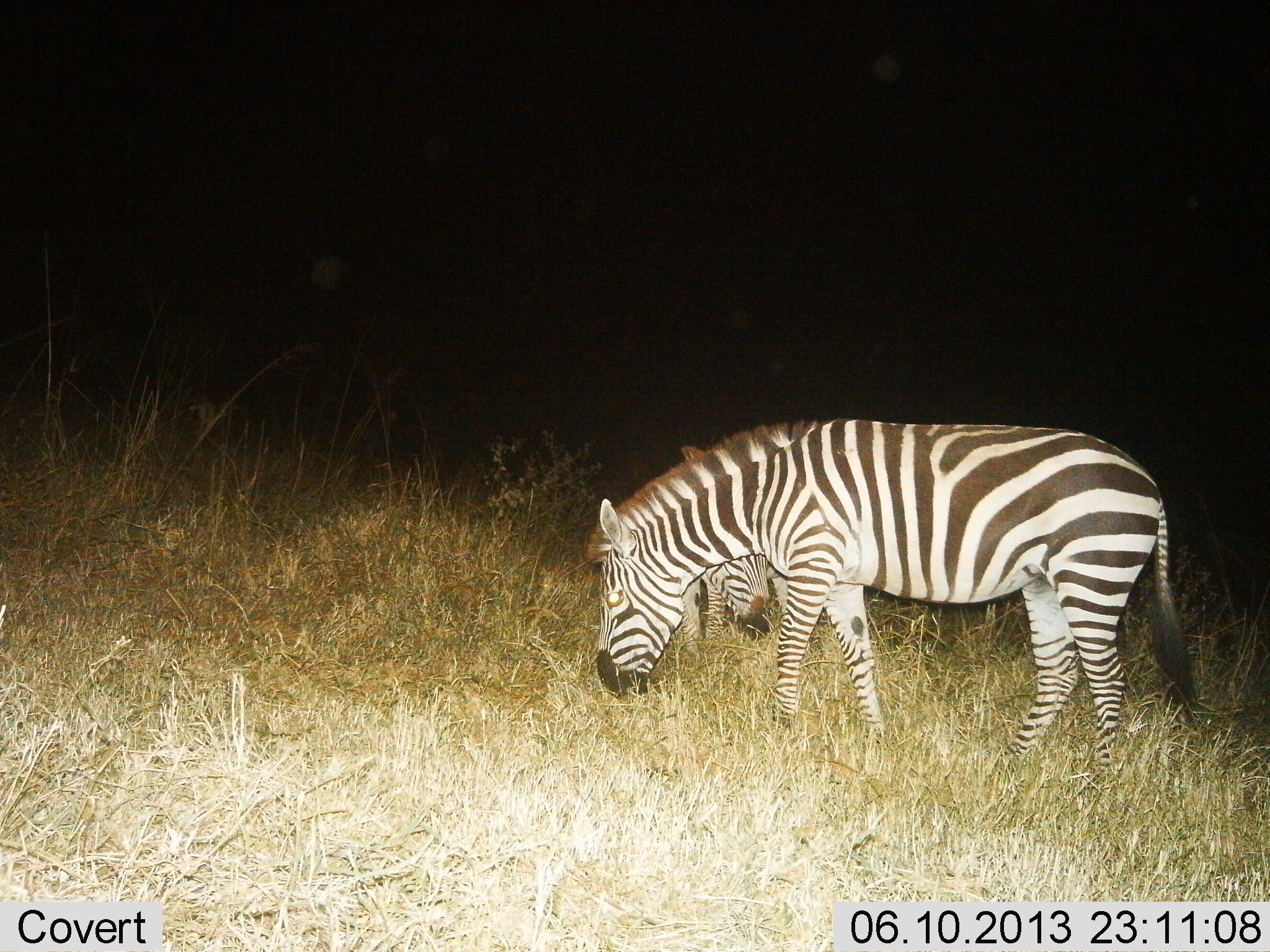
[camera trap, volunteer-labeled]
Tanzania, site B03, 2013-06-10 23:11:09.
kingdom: Animalia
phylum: Chordata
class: Mammalia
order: Perissodactyla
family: Equidae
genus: Equus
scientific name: Equus quagga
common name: plains zebra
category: zebra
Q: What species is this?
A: Zebra (plains zebra) (Equus quagga).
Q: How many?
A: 2.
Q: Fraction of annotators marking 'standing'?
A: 26%.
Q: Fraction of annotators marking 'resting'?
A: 0%.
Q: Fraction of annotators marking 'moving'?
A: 0%.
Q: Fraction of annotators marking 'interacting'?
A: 0%.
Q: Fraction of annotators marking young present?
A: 5%.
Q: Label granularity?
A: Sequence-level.